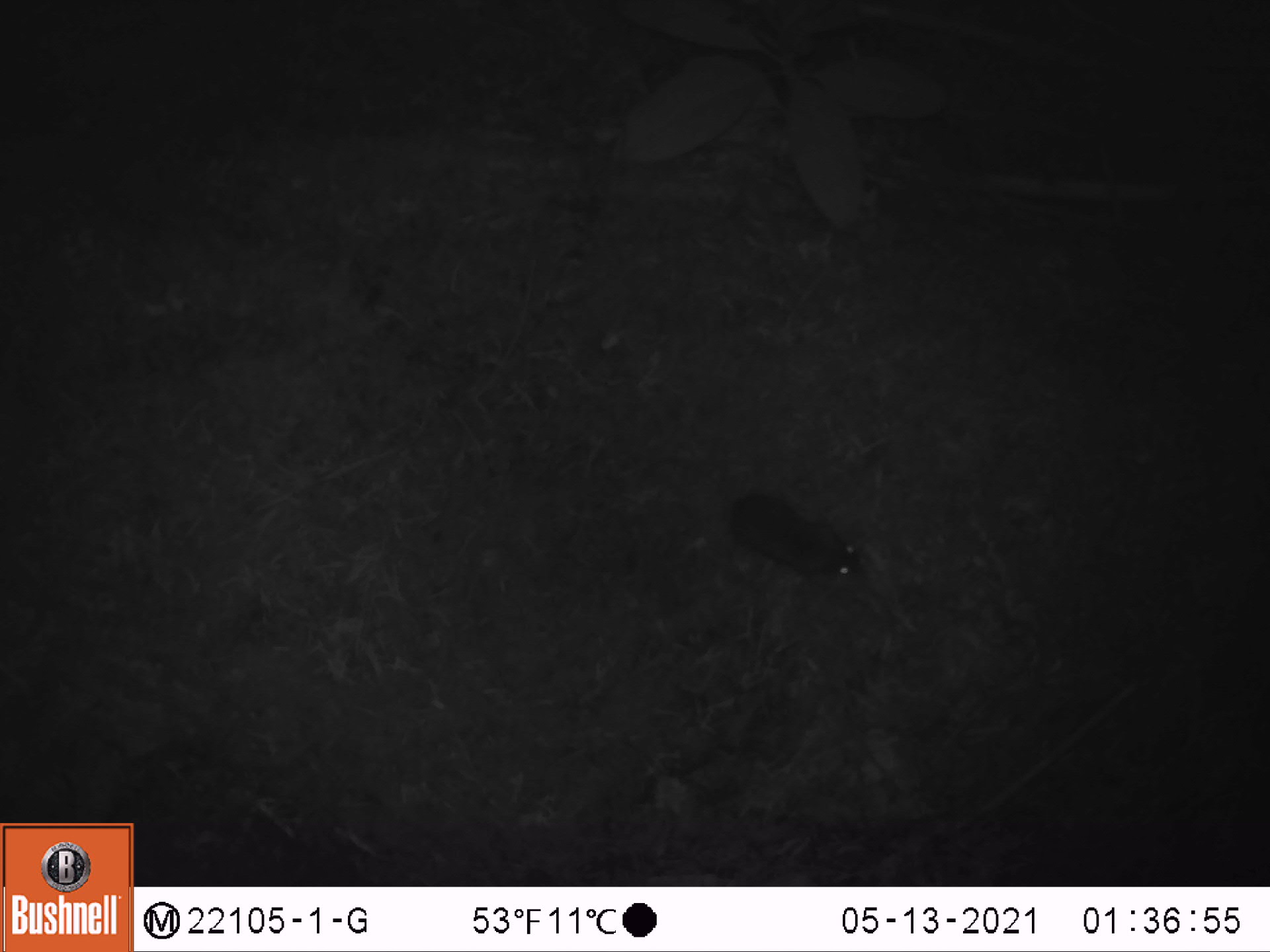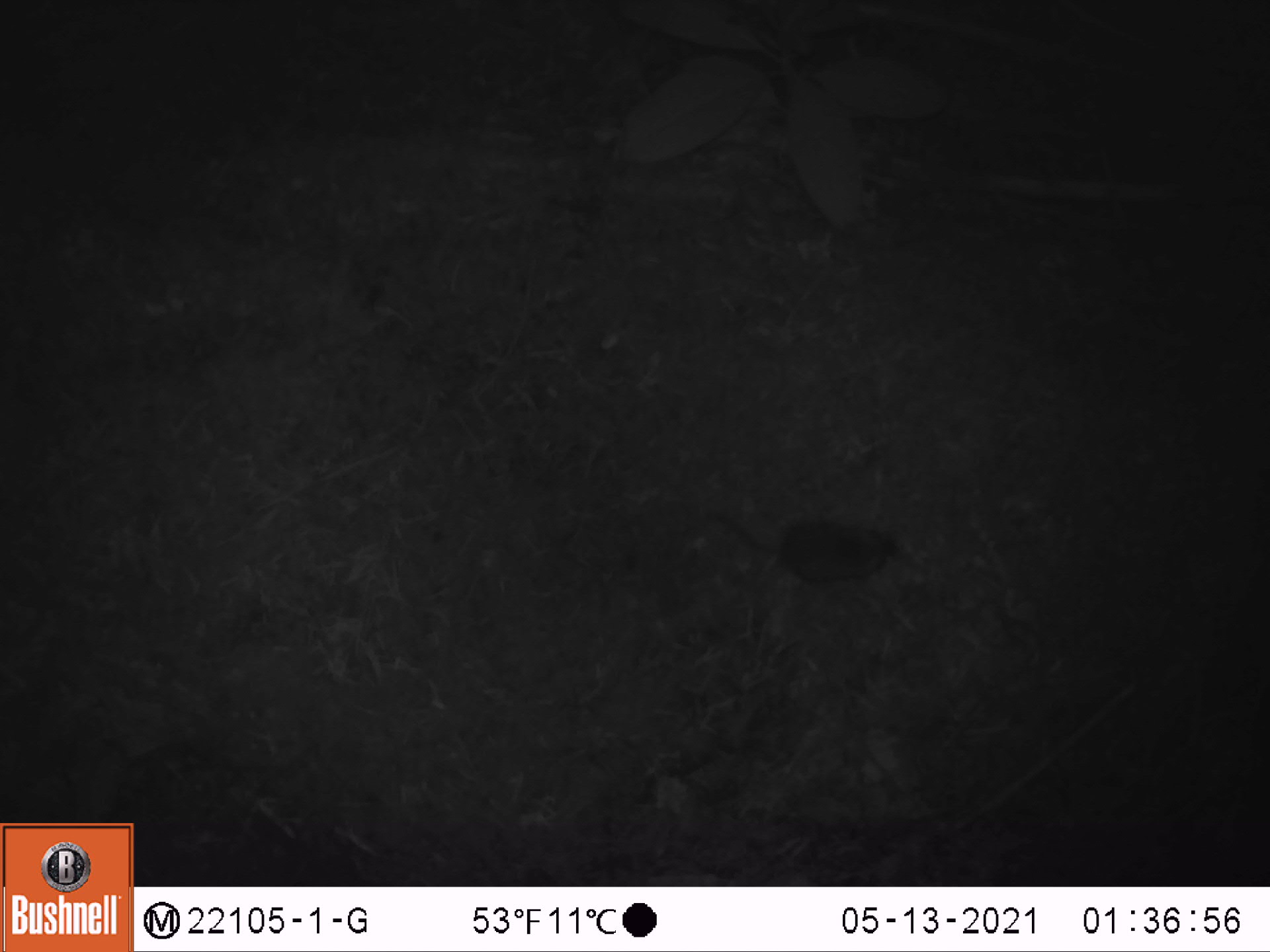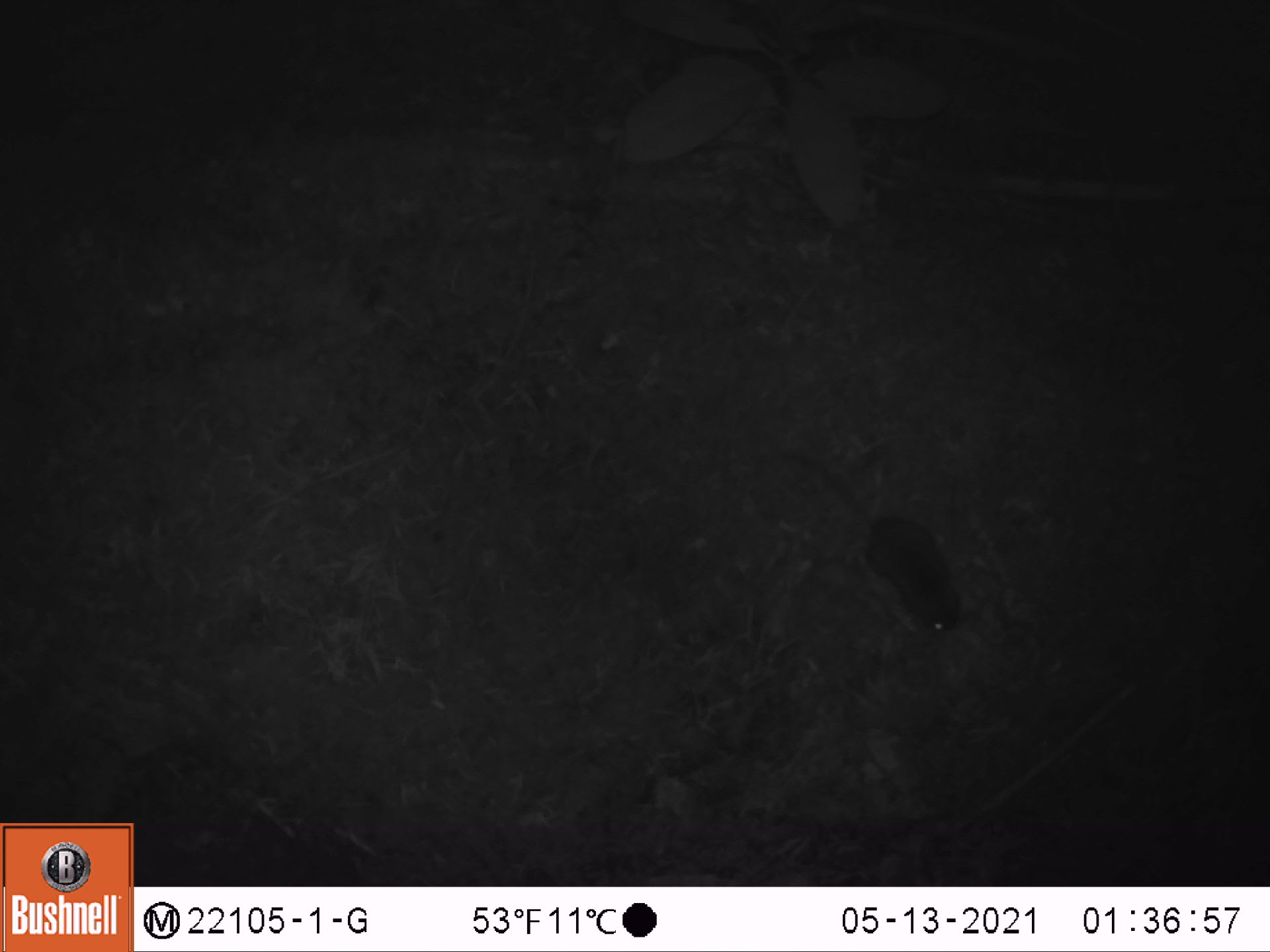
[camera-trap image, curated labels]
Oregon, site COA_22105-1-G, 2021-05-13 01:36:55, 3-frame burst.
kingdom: Animalia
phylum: Chordata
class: Mammalia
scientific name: Mammalia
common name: small mammal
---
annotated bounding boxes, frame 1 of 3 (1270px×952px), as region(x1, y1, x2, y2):
small mammal: region(574, 397, 896, 603)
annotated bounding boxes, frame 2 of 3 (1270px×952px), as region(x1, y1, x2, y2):
small mammal: region(673, 469, 951, 625)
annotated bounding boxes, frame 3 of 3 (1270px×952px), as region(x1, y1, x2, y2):
small mammal: region(764, 421, 992, 666)